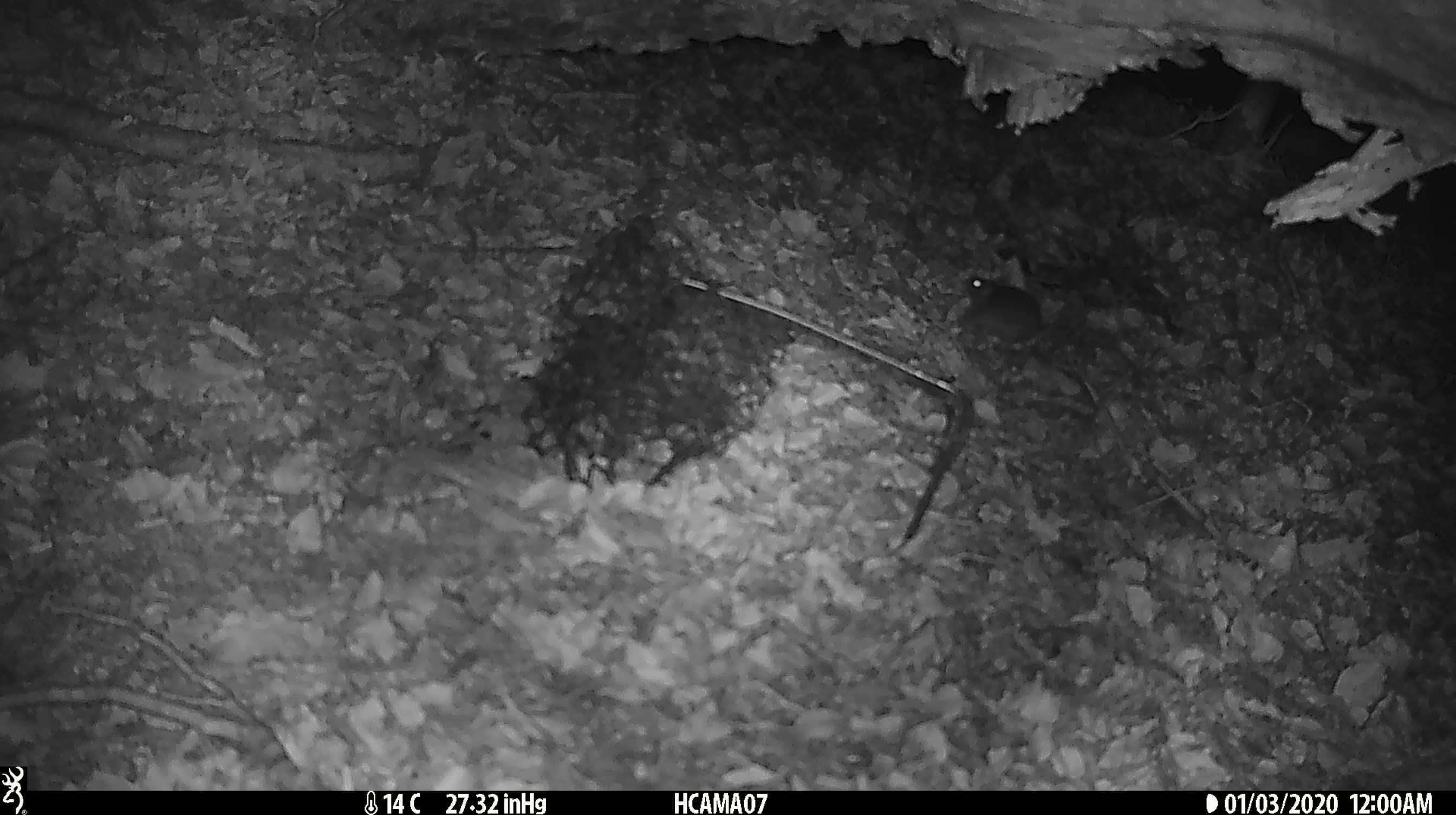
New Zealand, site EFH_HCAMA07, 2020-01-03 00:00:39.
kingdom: Animalia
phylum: Chordata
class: Mammalia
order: Rodentia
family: Muridae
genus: Mus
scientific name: Mus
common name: mouse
Mouse (Mus).